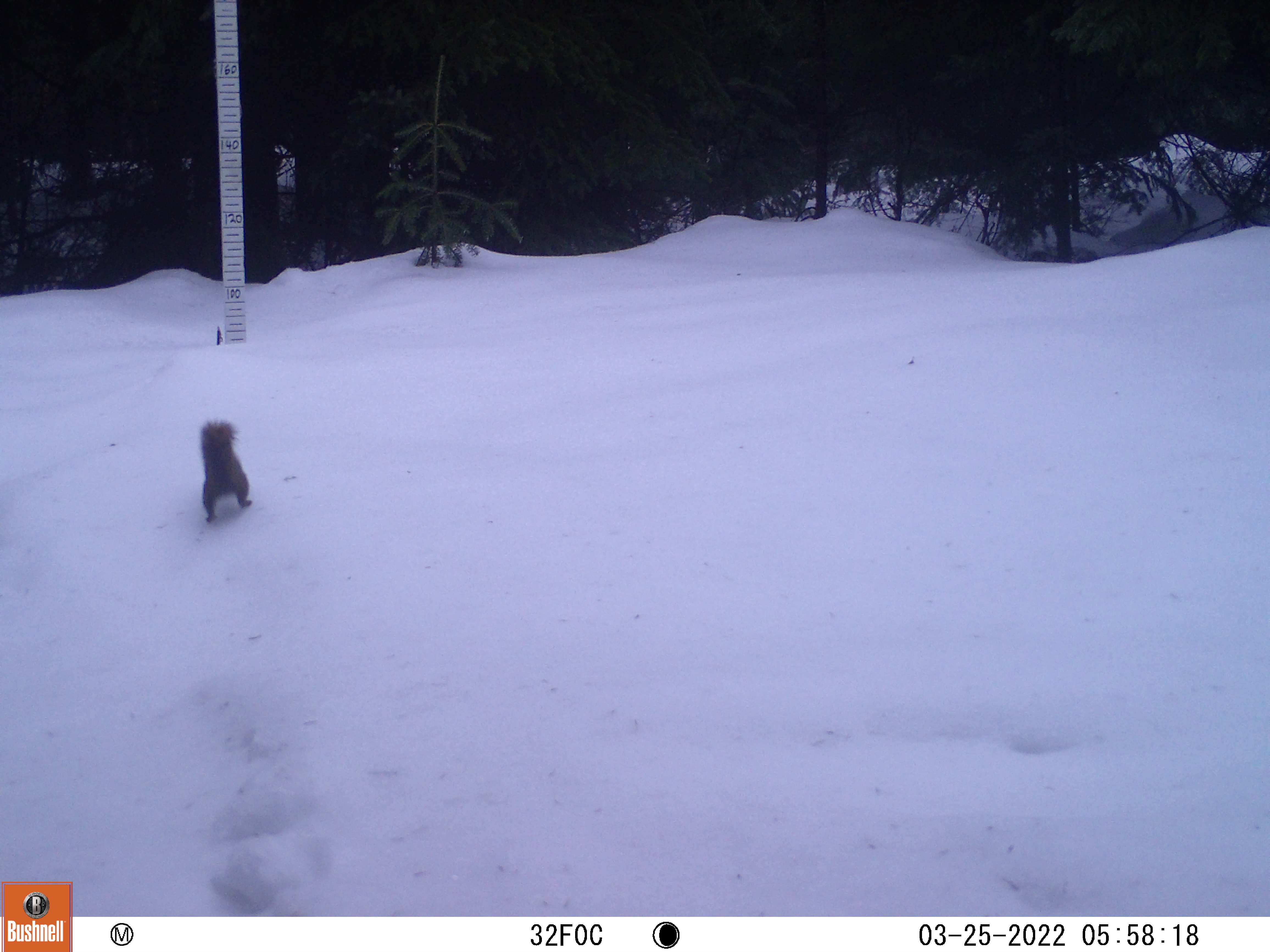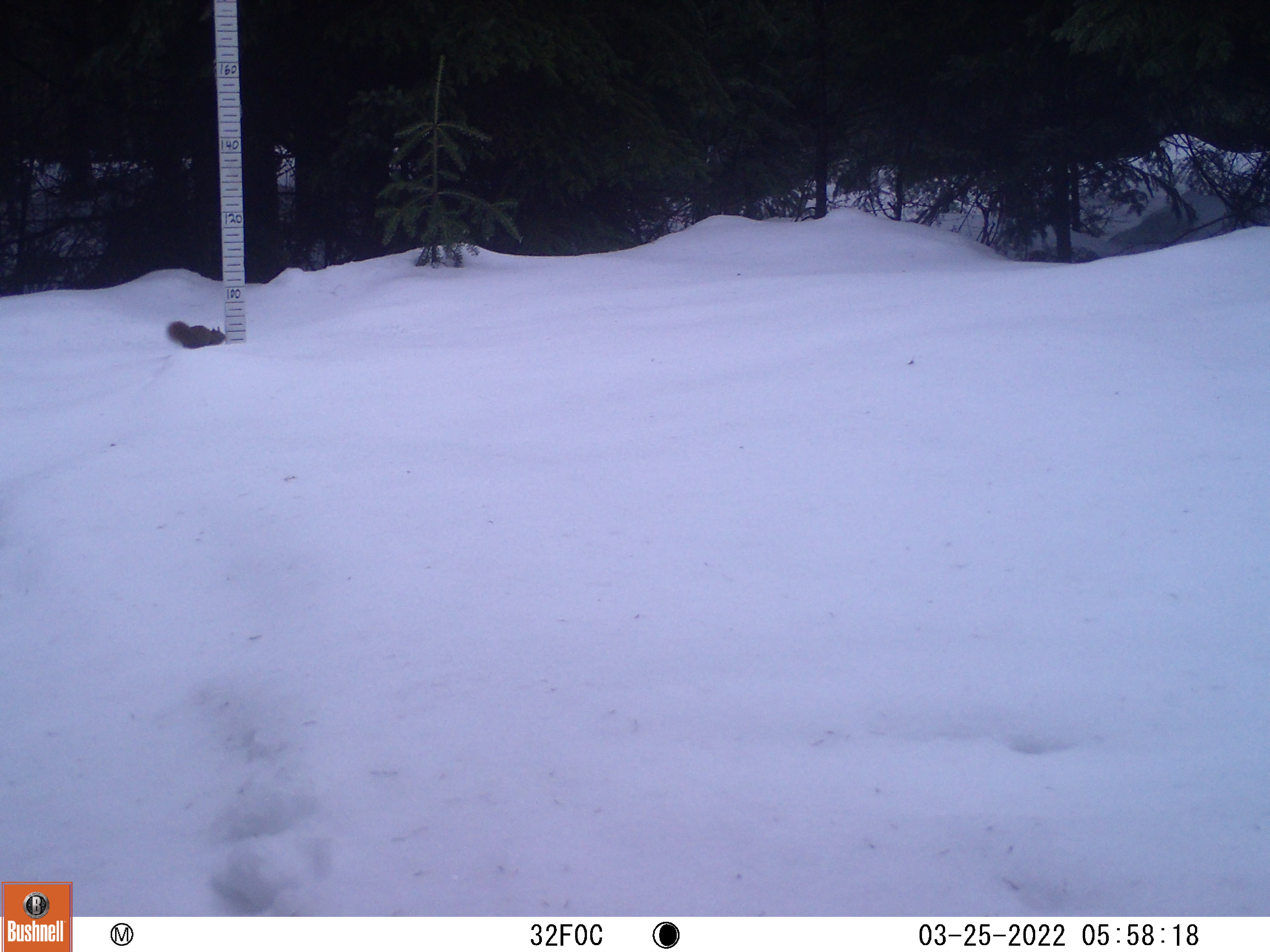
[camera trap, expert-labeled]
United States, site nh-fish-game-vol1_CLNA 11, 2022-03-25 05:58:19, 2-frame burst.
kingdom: Animalia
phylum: Chordata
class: Mammalia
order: Rodentia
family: Sciuridae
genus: Sciurus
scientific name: Sciurus carolinensis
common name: gray squirrel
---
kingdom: Animalia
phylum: Chordata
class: Mammalia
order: Rodentia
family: Sciuridae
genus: Tamiasciurus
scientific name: Tamiasciurus hudsonicus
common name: red squirrel